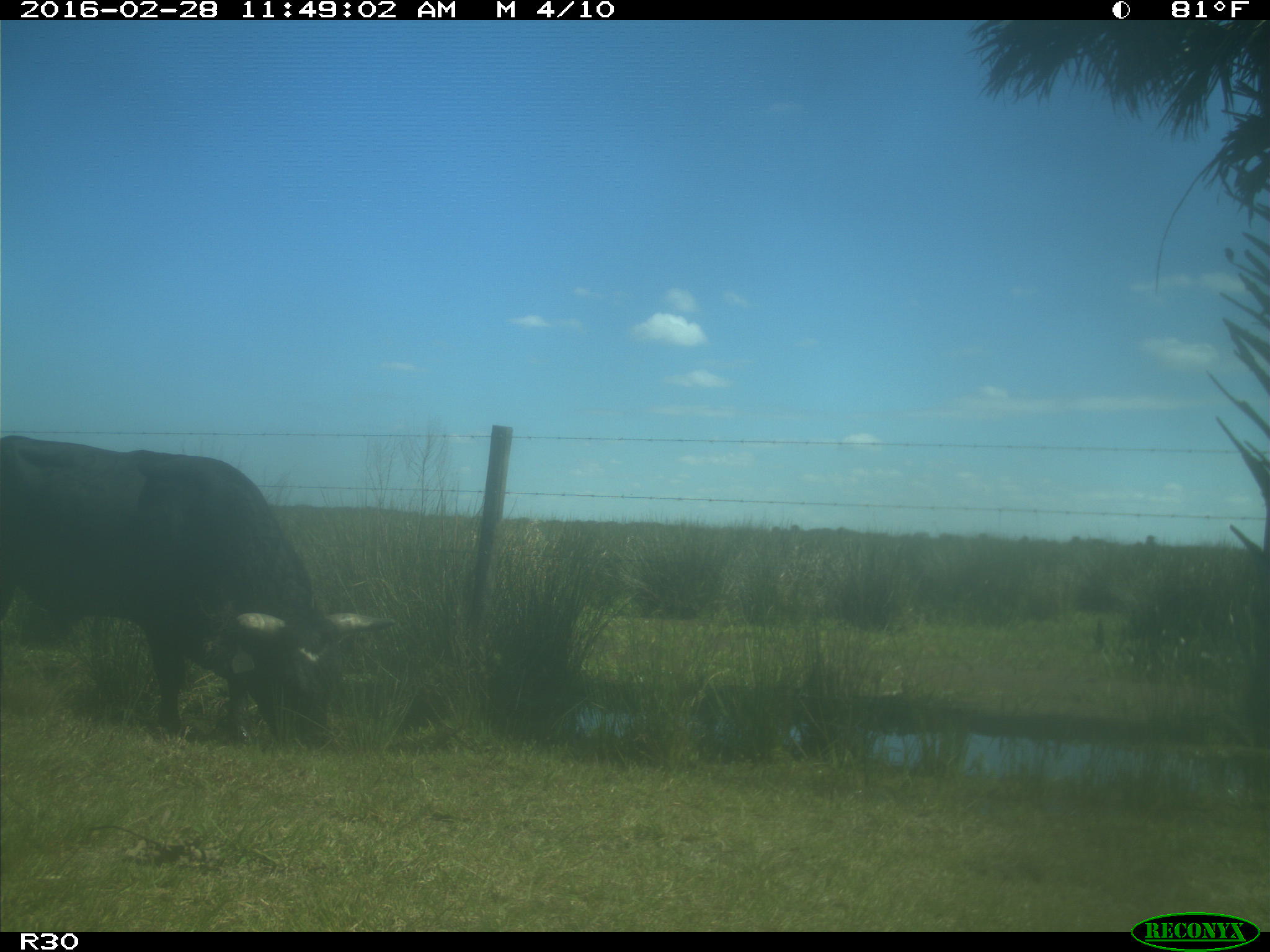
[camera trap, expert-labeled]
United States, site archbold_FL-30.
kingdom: Animalia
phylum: Chordata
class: Mammalia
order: Artiodactyla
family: Bovidae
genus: Bos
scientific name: Bos taurus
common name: domestic cow